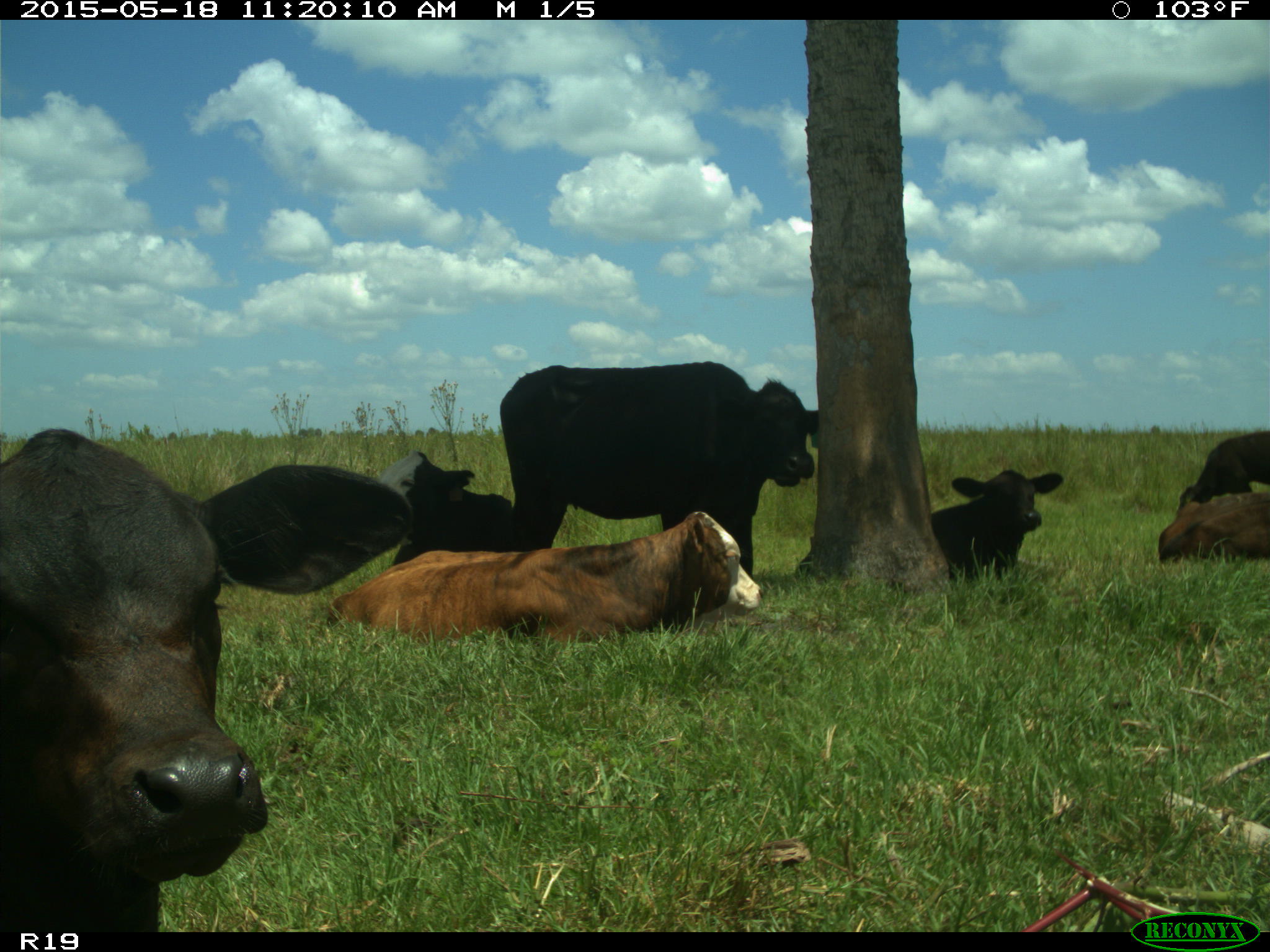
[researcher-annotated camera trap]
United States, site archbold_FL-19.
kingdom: Animalia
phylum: Chordata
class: Mammalia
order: Artiodactyla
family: Bovidae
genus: Bos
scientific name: Bos taurus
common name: domestic cow